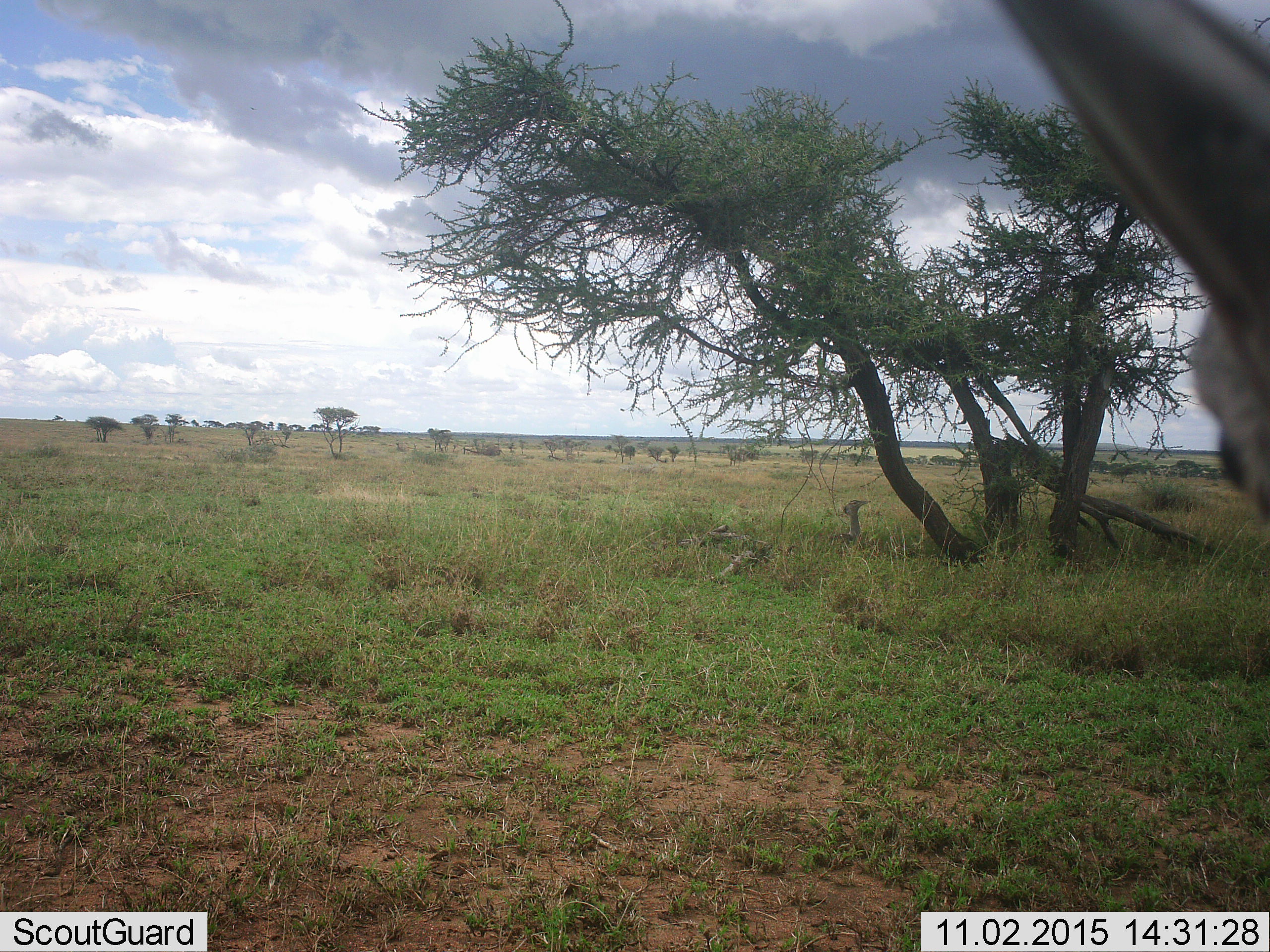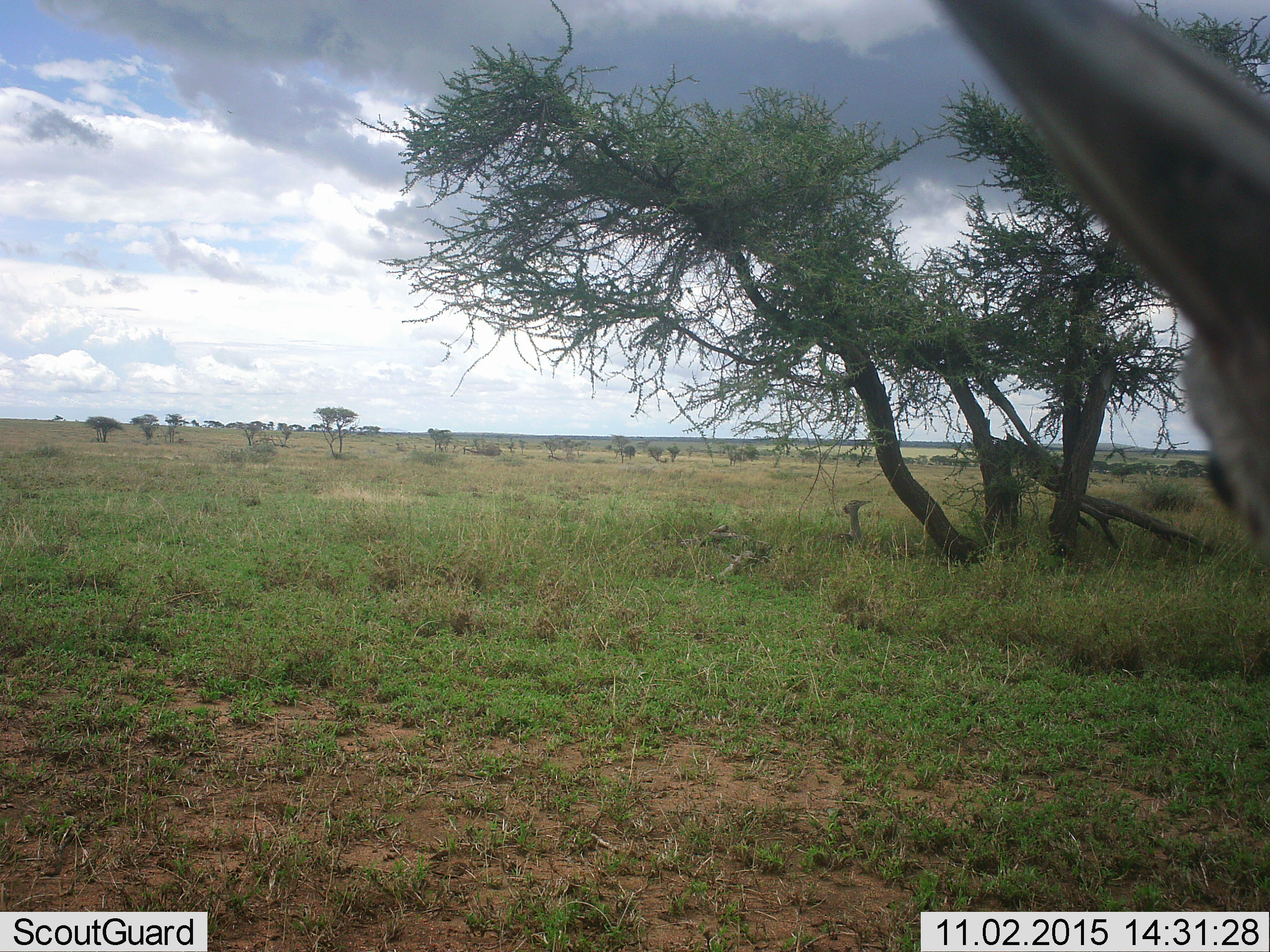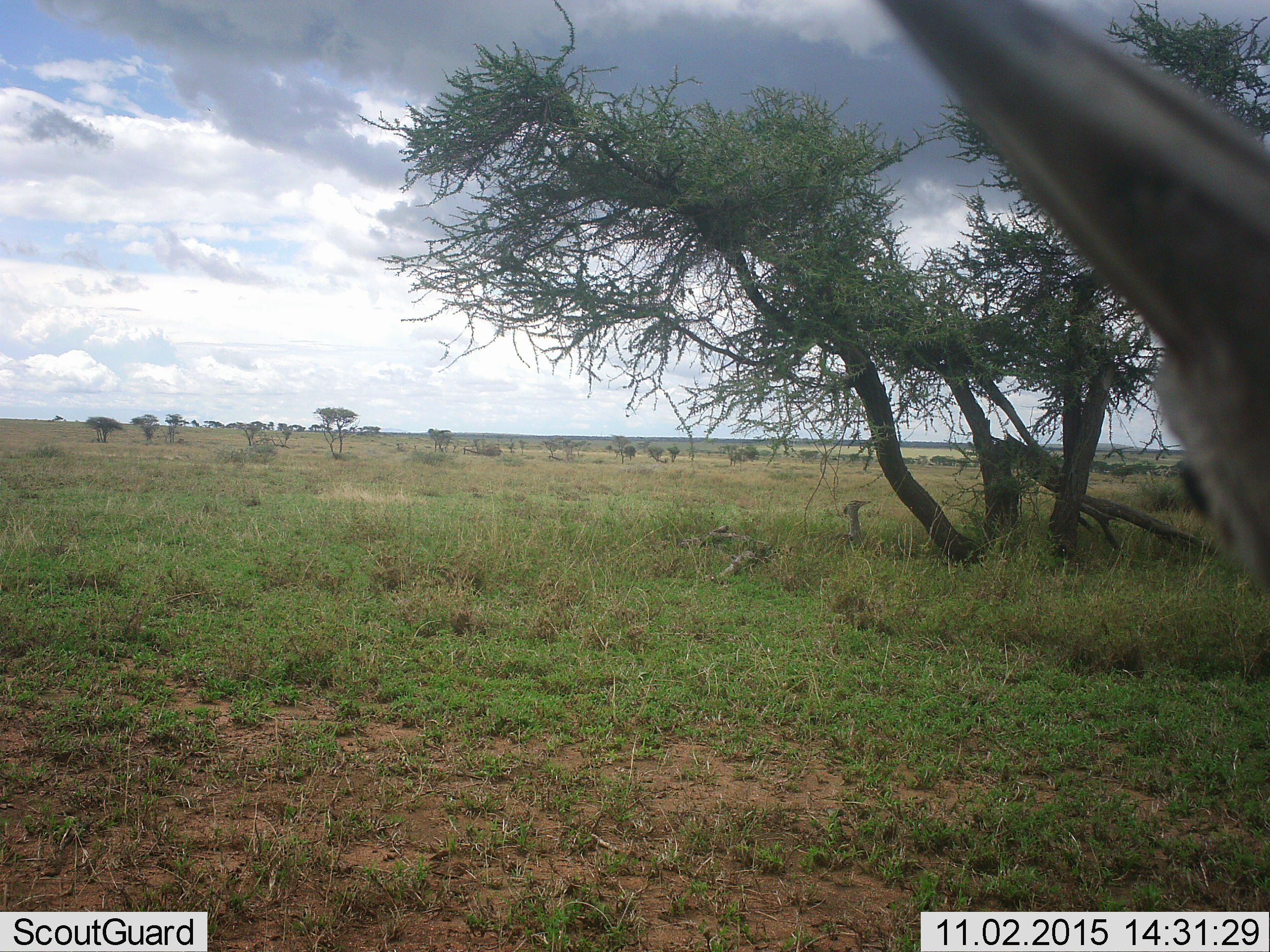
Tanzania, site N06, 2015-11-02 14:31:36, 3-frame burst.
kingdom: Animalia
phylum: Chordata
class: Mammalia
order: Artiodactyla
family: Bovidae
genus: Eudorcas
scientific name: Eudorcas thomsonii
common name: thomson's gazelle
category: gazellethomsons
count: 1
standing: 100%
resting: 0%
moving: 0%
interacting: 0%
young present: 0%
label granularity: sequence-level